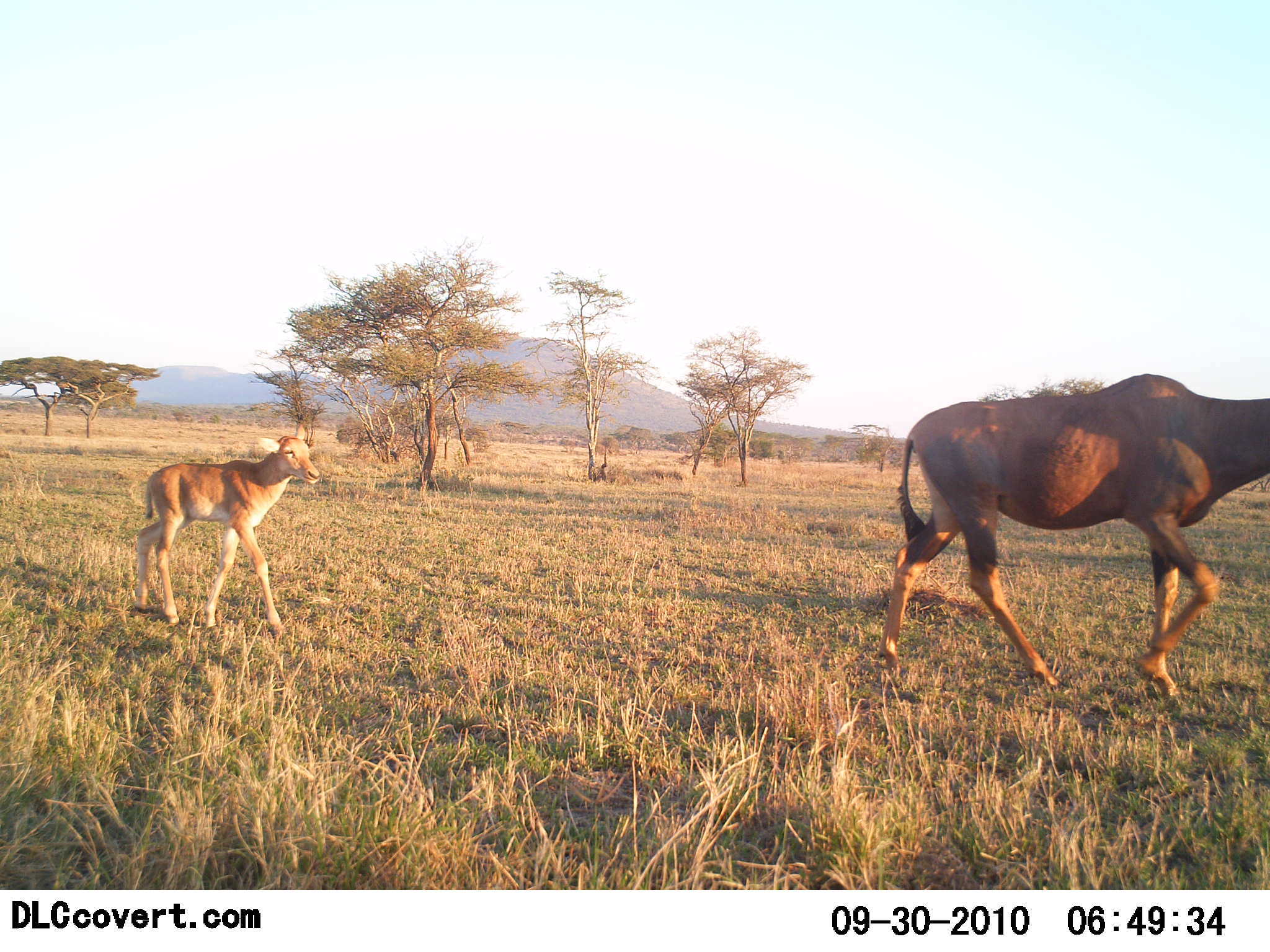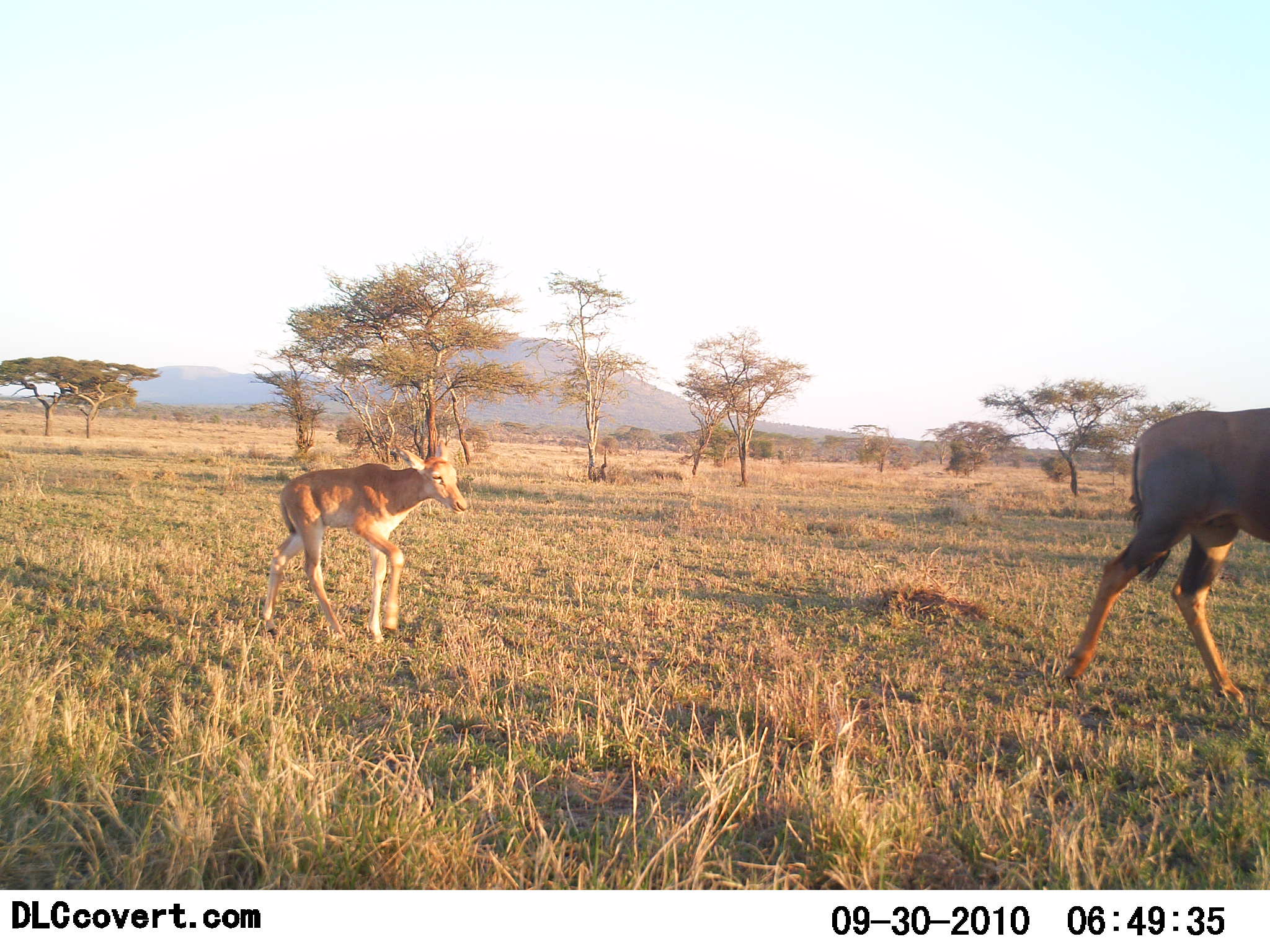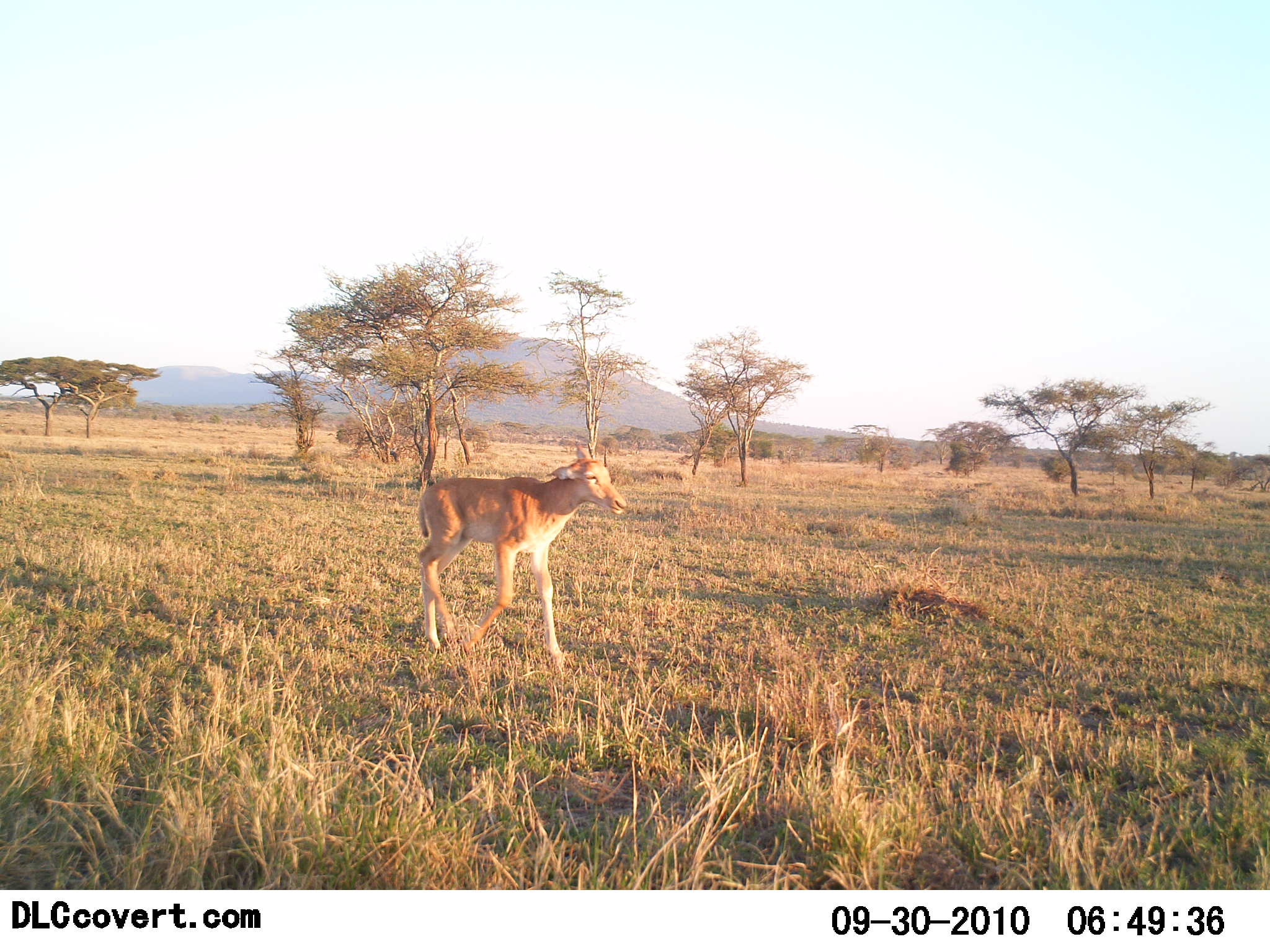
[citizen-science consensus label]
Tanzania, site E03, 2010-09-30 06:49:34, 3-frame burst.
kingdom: Animalia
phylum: Chordata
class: Mammalia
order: Artiodactyla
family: Bovidae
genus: Damaliscus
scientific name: Damaliscus lunatus jimela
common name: topi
Topi (Damaliscus lunatus jimela), count 2. Behavior (volunteer vote fractions): standing 0%, resting 0%, moving 100%, interacting 0%. Young present (vote fraction): 100%. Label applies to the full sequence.